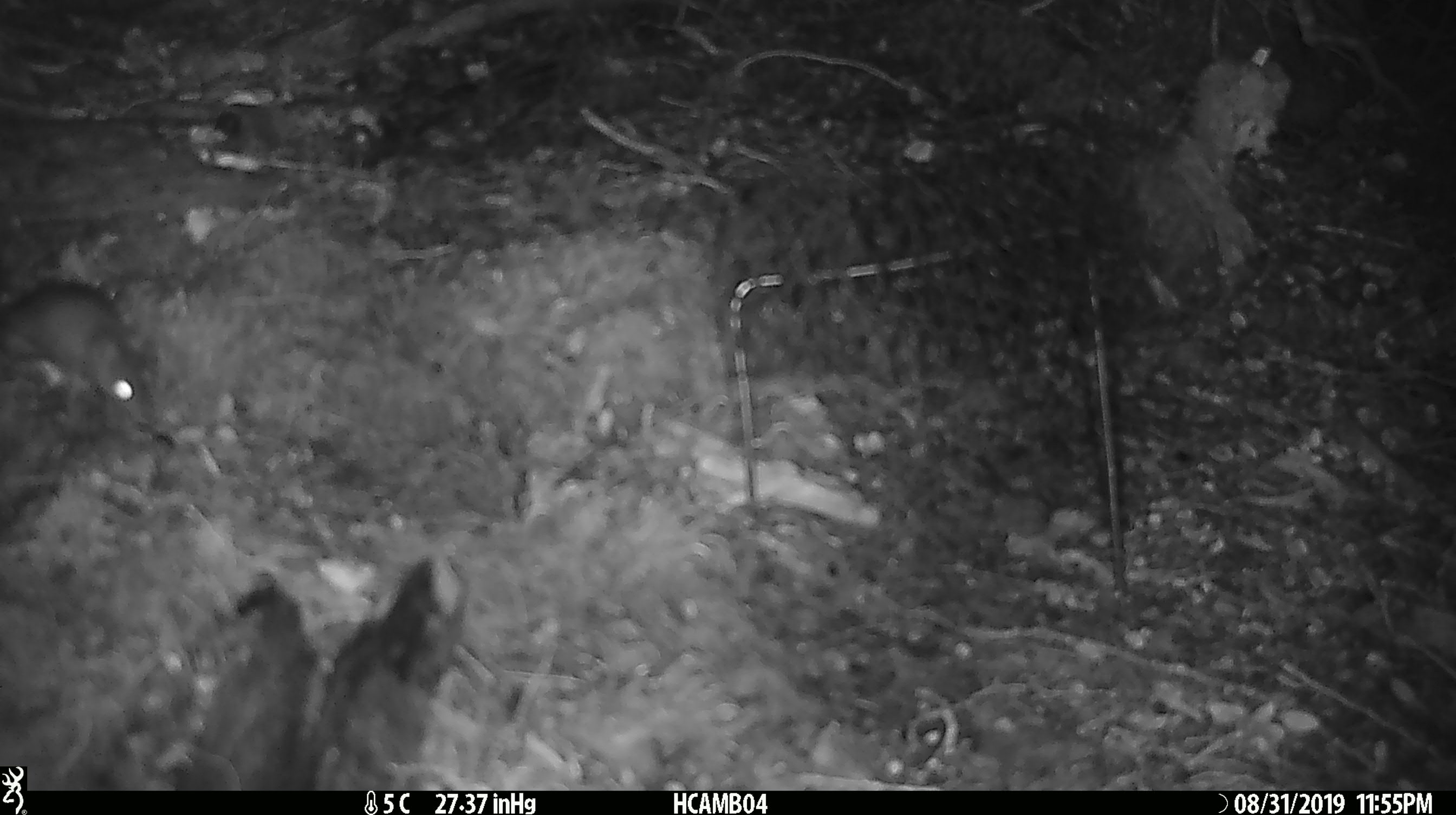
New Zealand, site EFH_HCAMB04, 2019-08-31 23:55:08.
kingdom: Animalia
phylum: Chordata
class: Mammalia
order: Rodentia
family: Muridae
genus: Mus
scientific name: Mus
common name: mouse